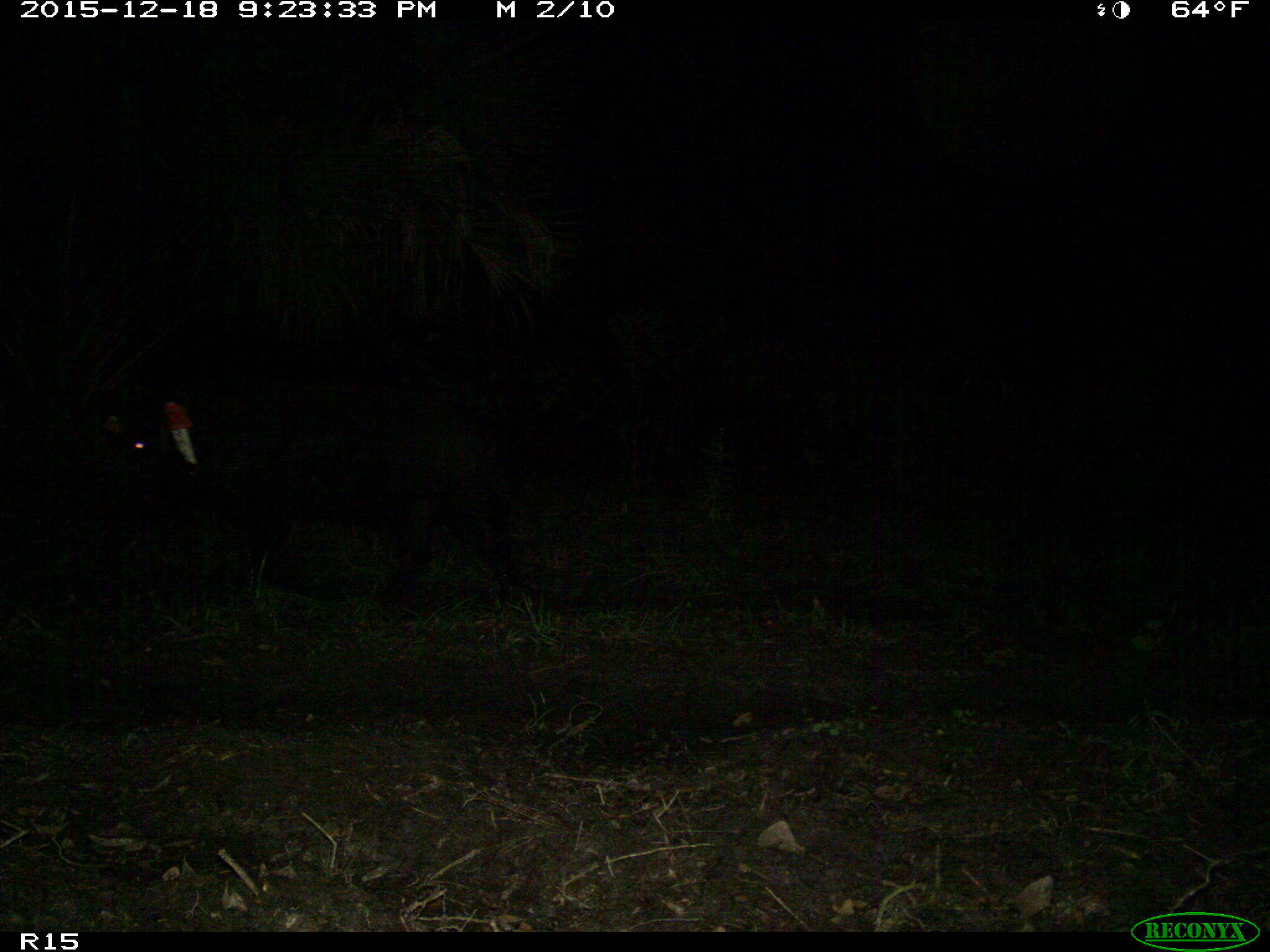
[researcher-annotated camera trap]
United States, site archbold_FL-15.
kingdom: Animalia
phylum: Chordata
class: Mammalia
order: Artiodactyla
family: Suidae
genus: Sus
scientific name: Sus scrofa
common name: wild boar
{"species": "Sus scrofa (wild boar)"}